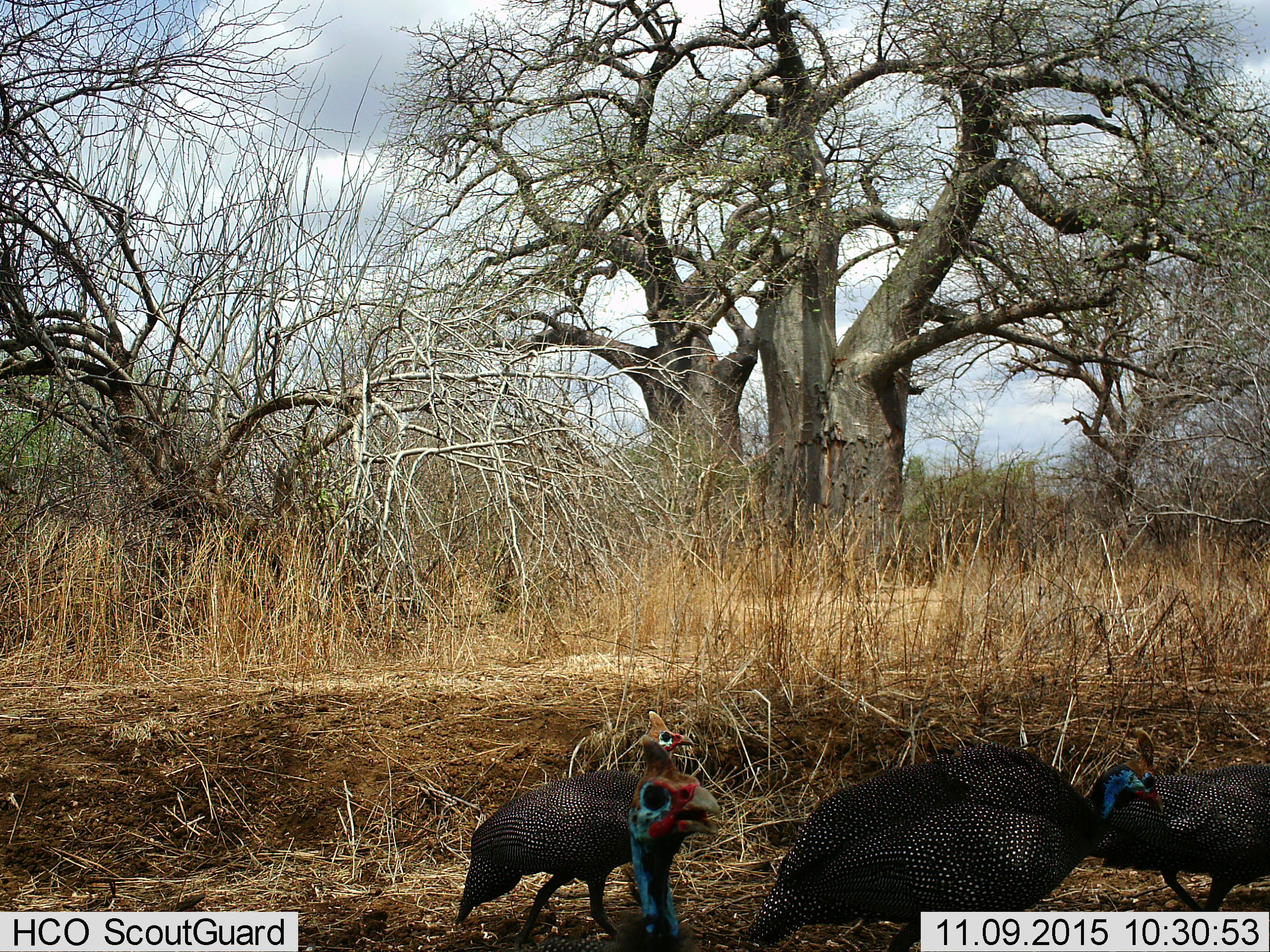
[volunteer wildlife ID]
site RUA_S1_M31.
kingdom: Animalia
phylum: Chordata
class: Aves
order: Galliformes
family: Numididae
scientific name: Numididae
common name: guineafowl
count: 4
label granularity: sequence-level